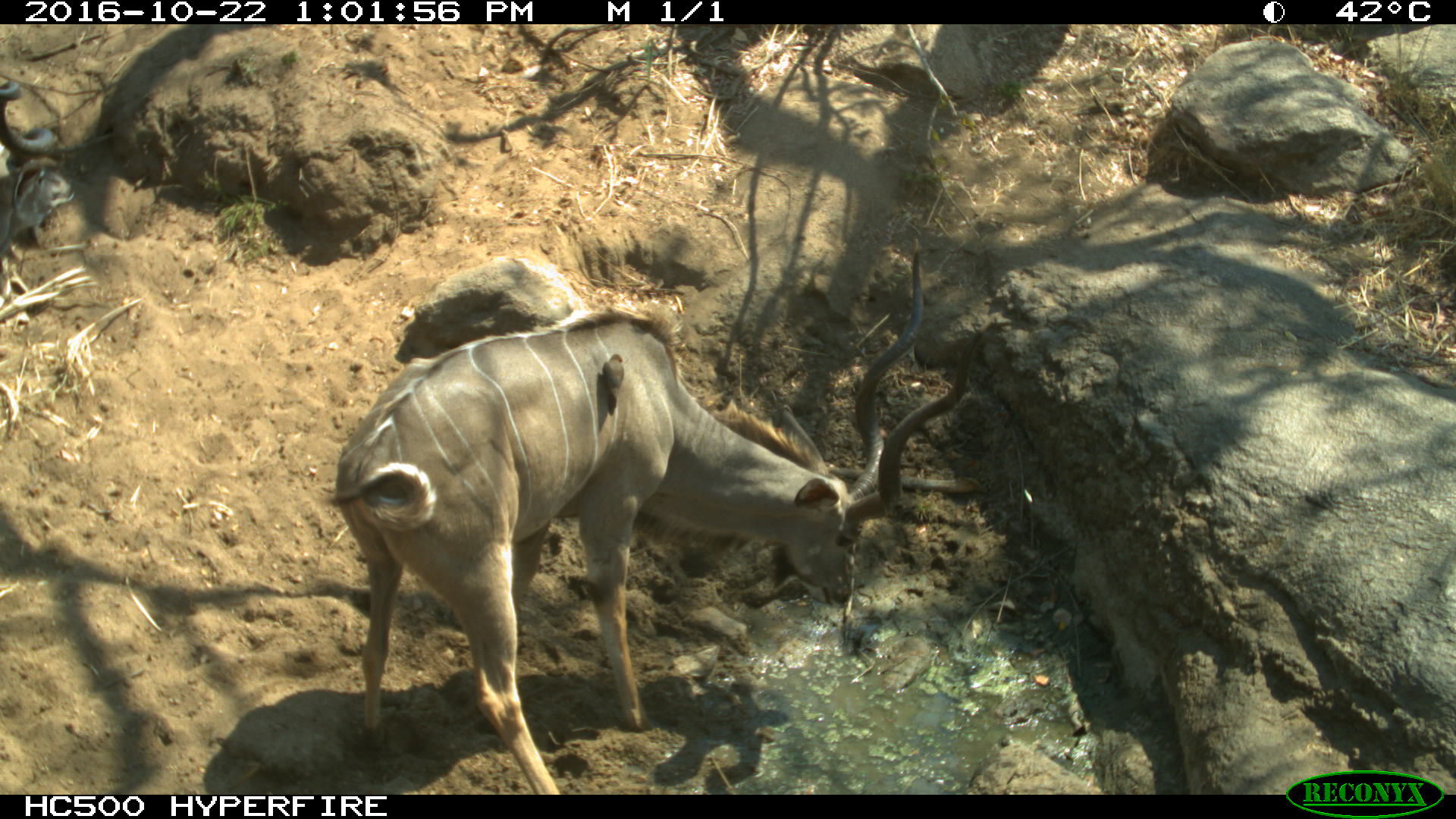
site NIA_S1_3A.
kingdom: Animalia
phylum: Chordata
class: Aves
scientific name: Aves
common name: bird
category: birdother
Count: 1.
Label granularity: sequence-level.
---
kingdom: Animalia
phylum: Chordata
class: Mammalia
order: Artiodactyla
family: Bovidae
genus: Tragelaphus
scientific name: Tragelaphus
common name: kudu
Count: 1.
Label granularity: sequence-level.